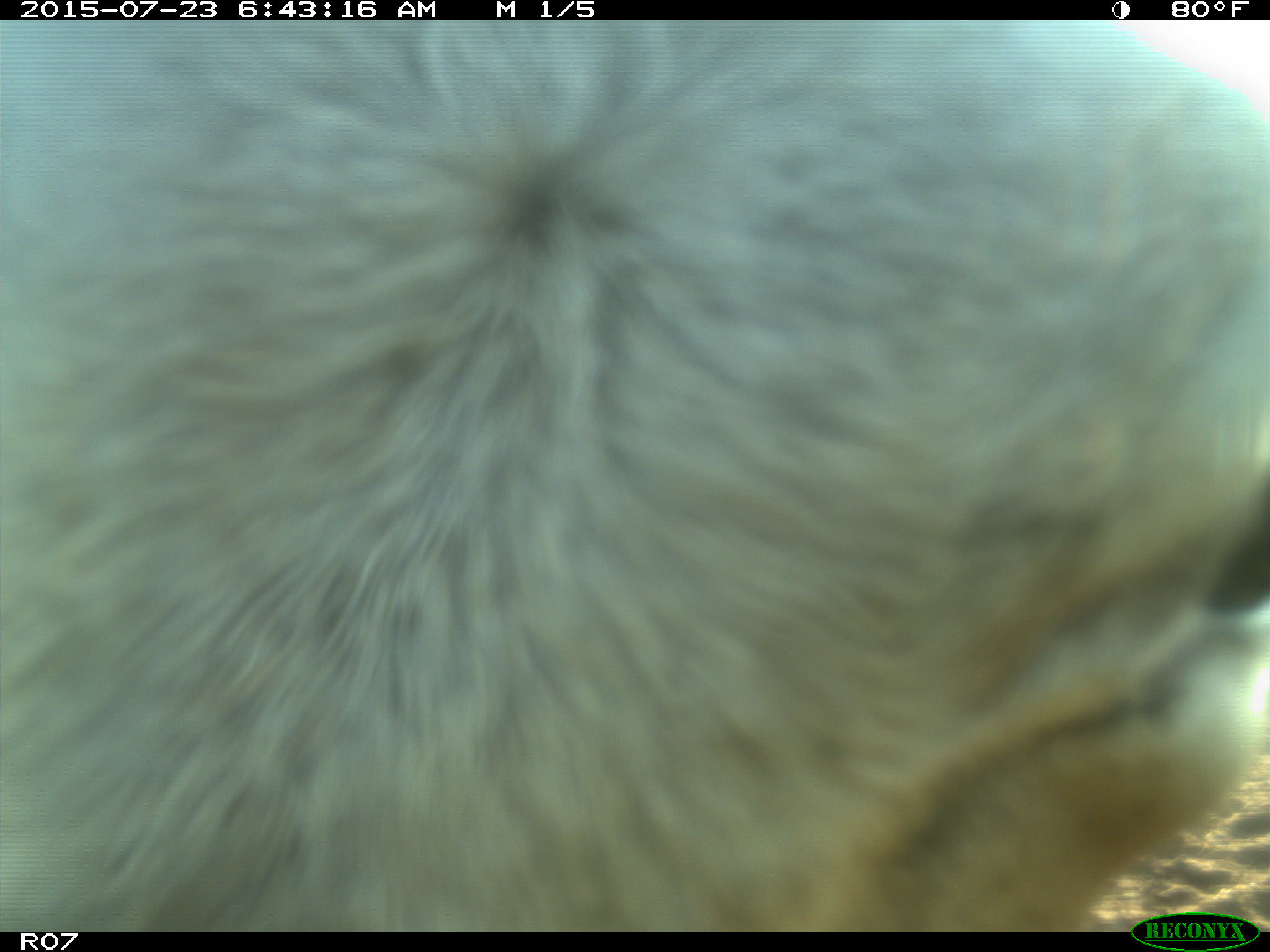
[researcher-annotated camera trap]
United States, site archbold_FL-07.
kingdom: Animalia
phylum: Chordata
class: Mammalia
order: Artiodactyla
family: Bovidae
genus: Bos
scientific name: Bos taurus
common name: domestic cow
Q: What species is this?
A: Bos taurus (domestic cow).